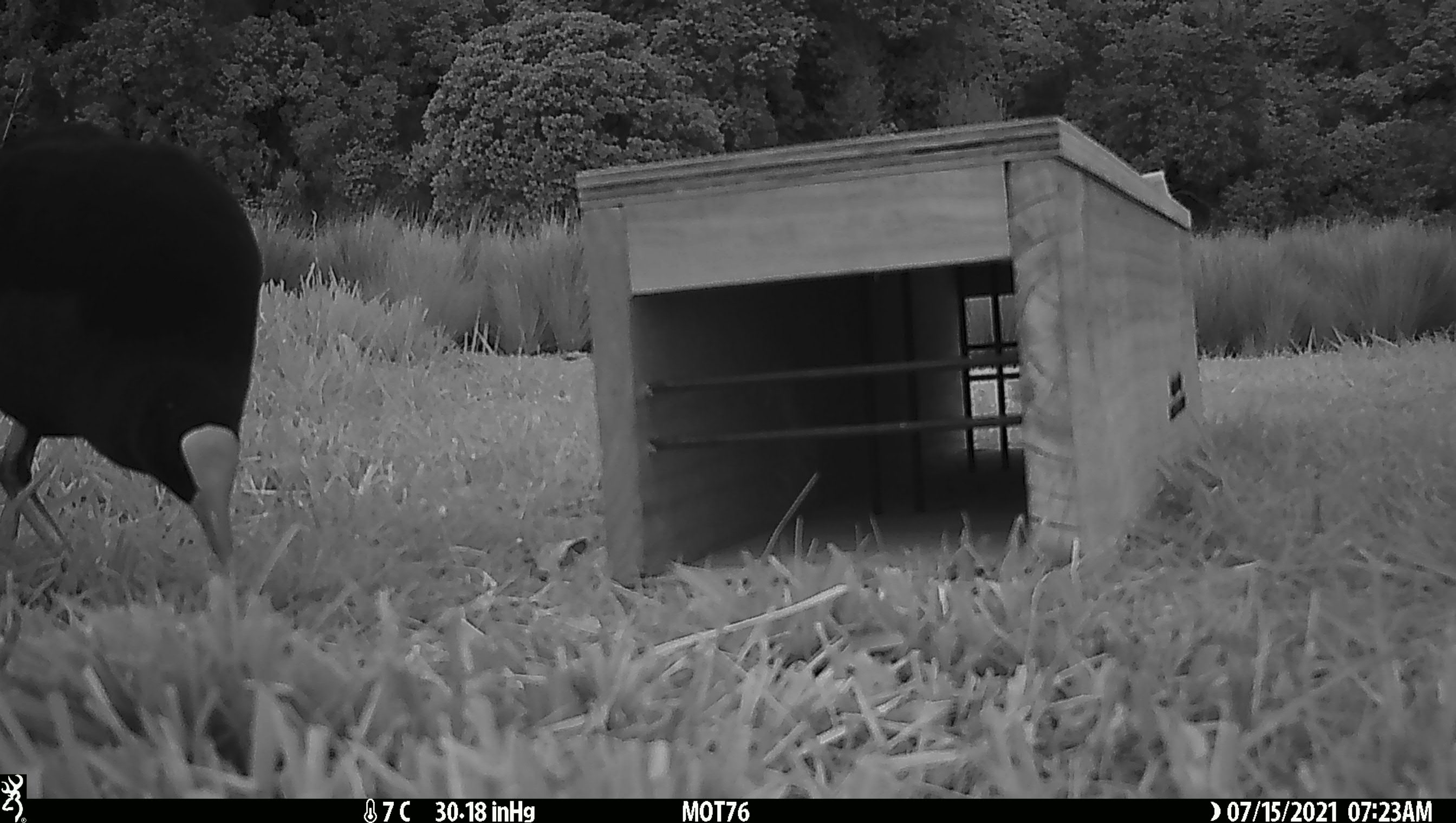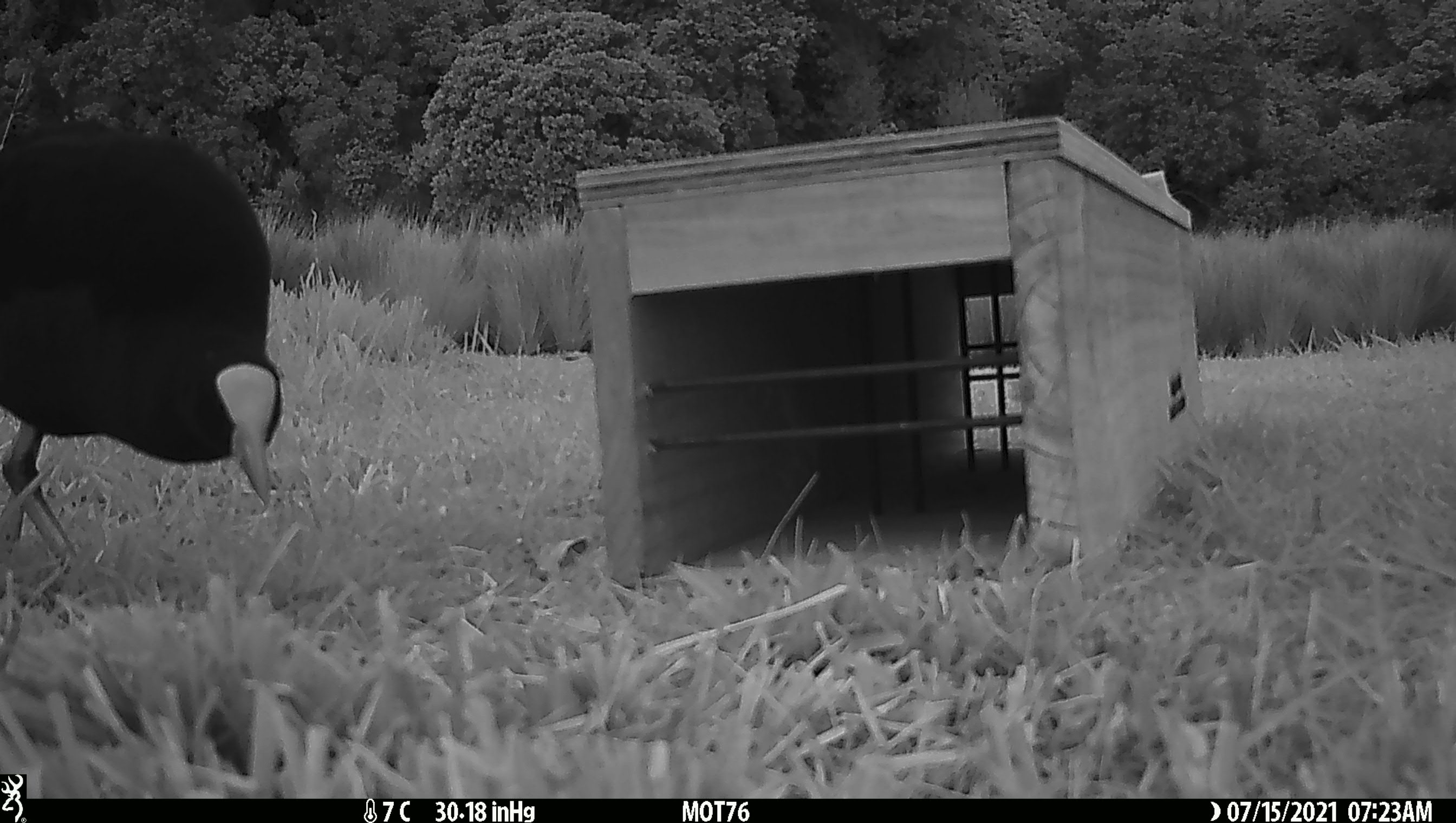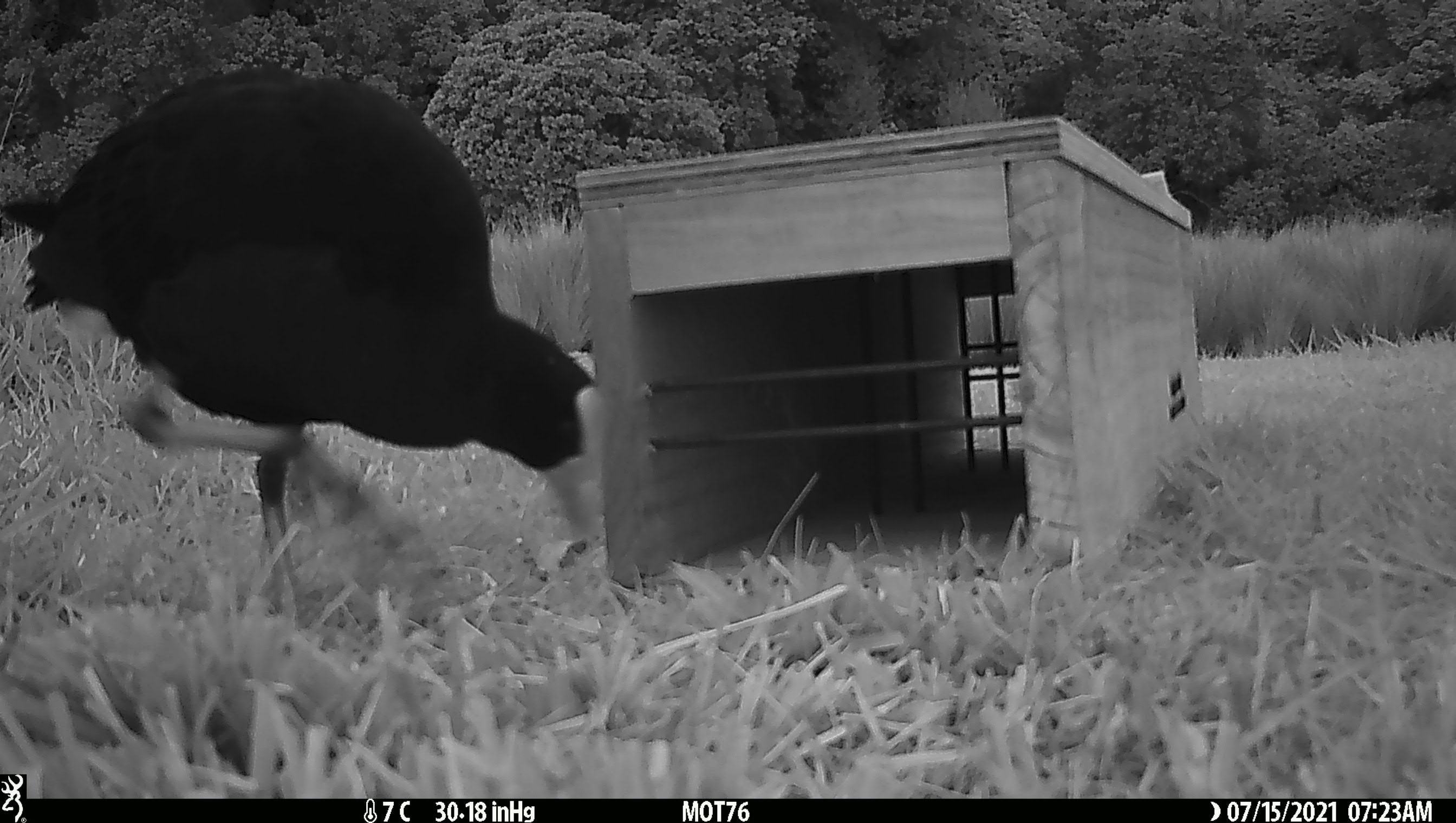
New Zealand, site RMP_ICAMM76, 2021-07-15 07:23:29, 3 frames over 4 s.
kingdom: Animalia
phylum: Chordata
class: Aves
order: Gruiformes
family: Rallidae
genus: Porphyrio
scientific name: Porphyrio melanotus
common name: australasian swamphen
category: pukeko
Pukeko (australasian swamphen) (Porphyrio melanotus).